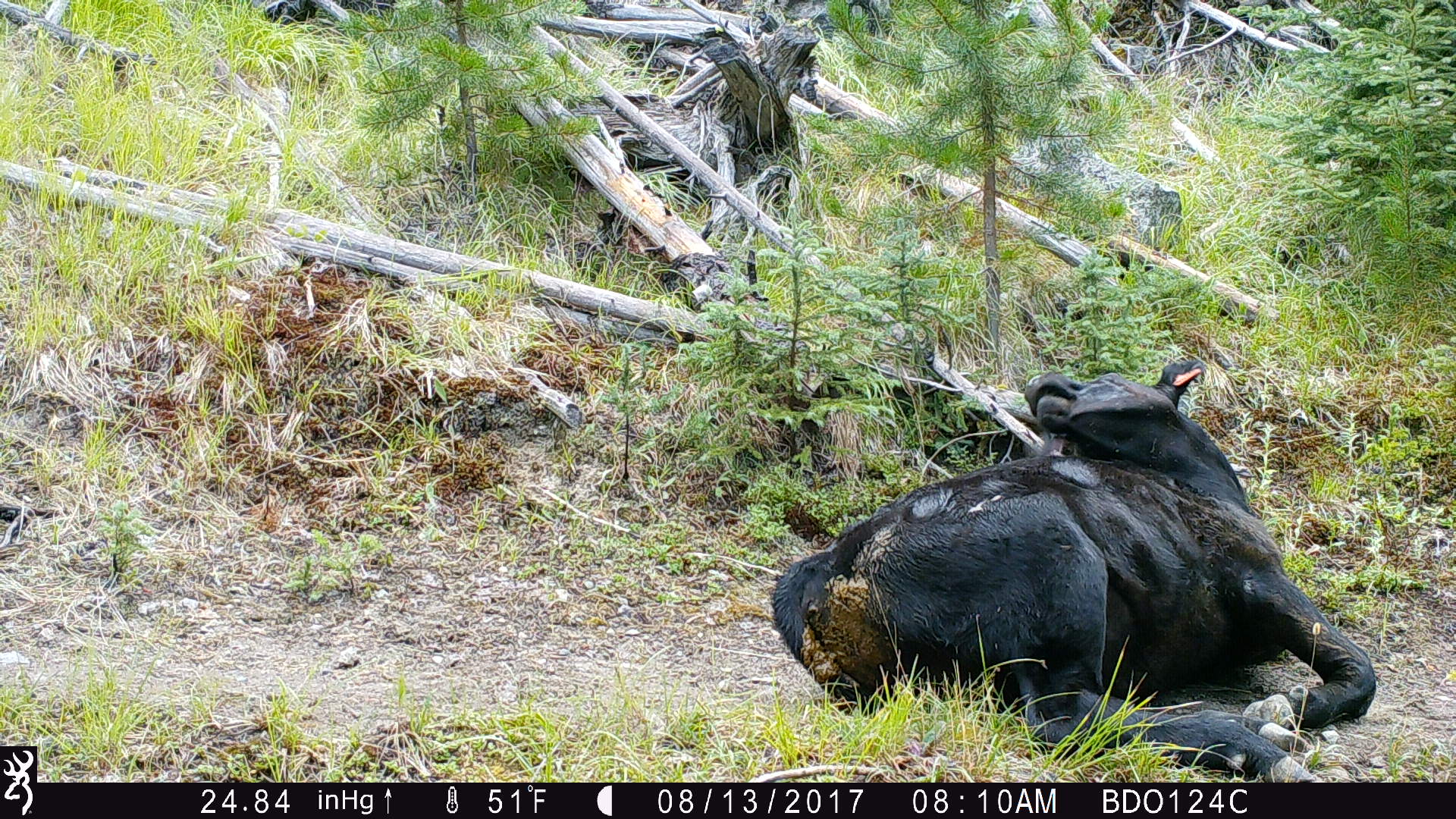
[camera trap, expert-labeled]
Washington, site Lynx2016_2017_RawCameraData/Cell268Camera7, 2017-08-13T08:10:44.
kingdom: Animalia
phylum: Chordata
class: Mammalia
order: Artiodactyla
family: Bovidae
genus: Bos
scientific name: Bos taurus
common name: domestic cattle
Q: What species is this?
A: Domestic cattle (Bos taurus).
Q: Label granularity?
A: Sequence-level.